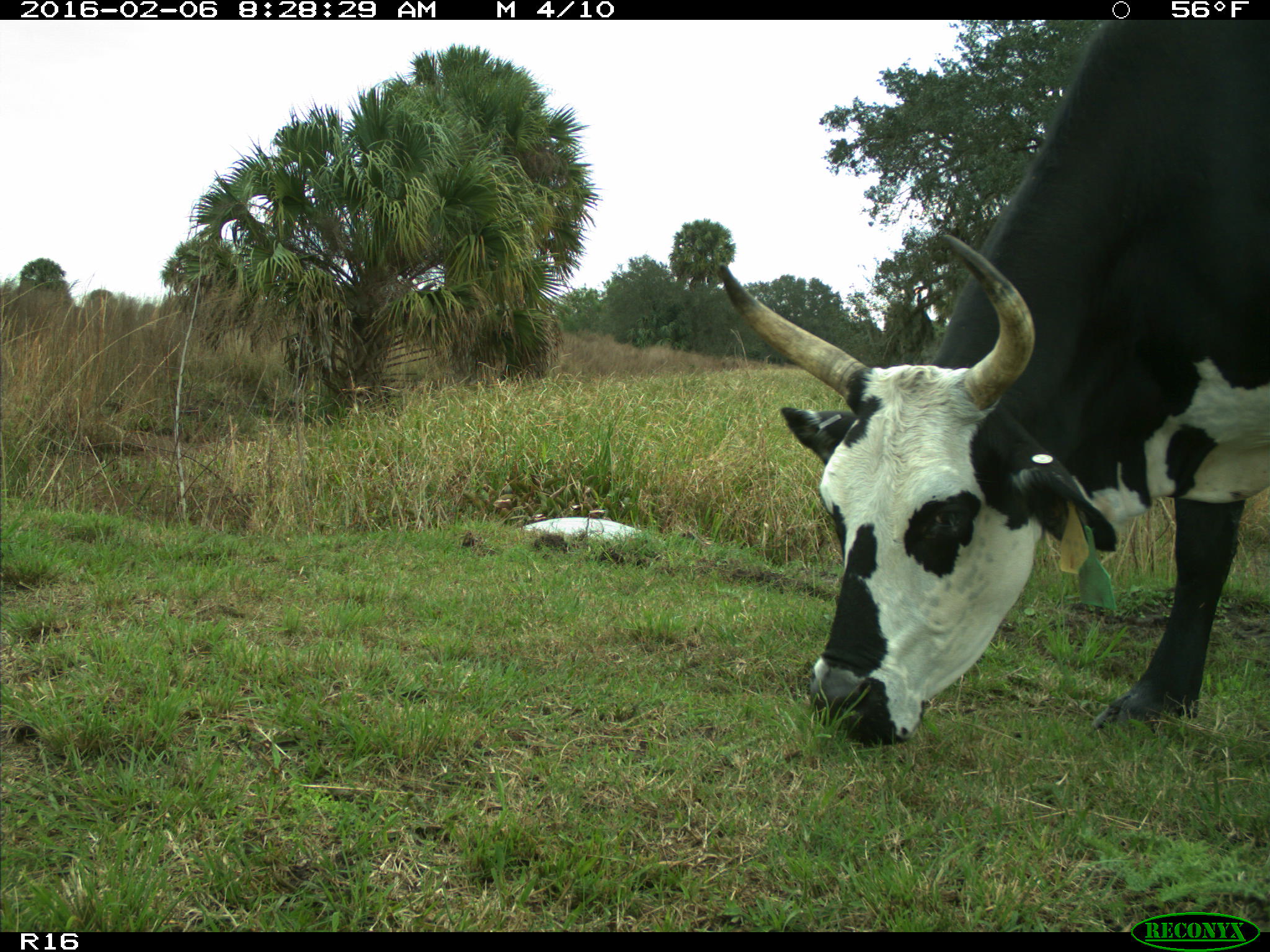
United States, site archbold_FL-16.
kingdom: Animalia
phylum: Chordata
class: Mammalia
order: Artiodactyla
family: Bovidae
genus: Bos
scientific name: Bos taurus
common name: domestic cow